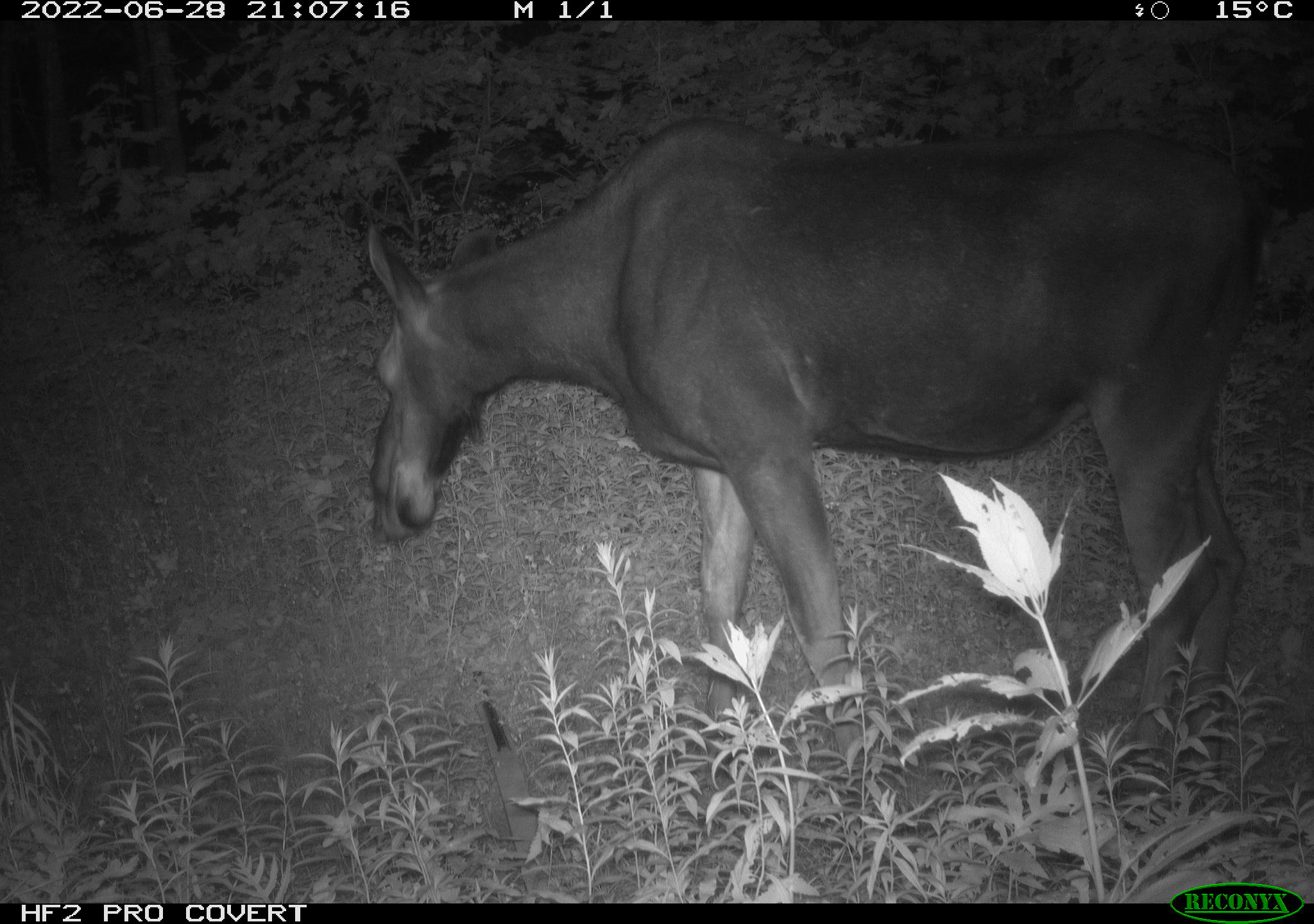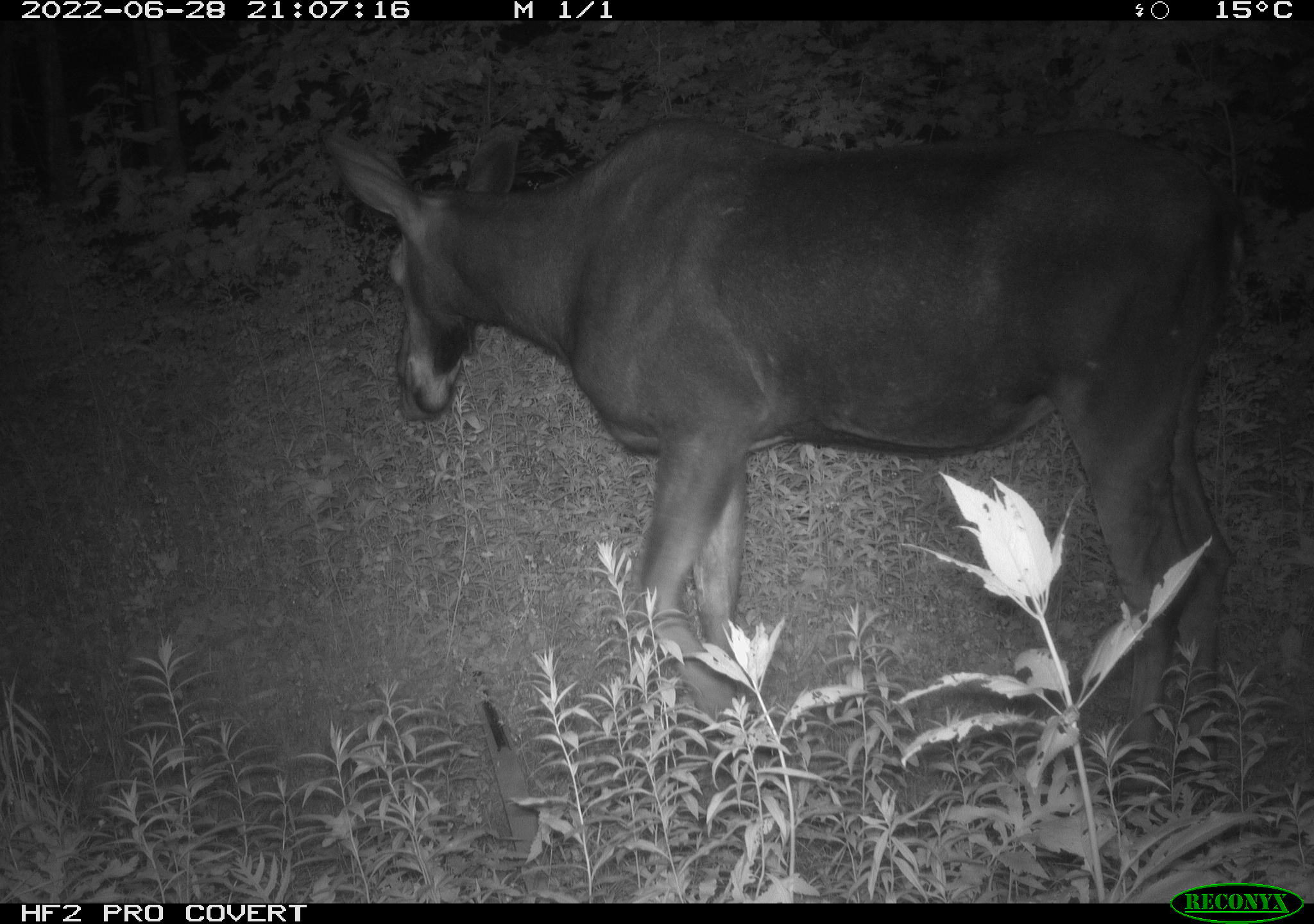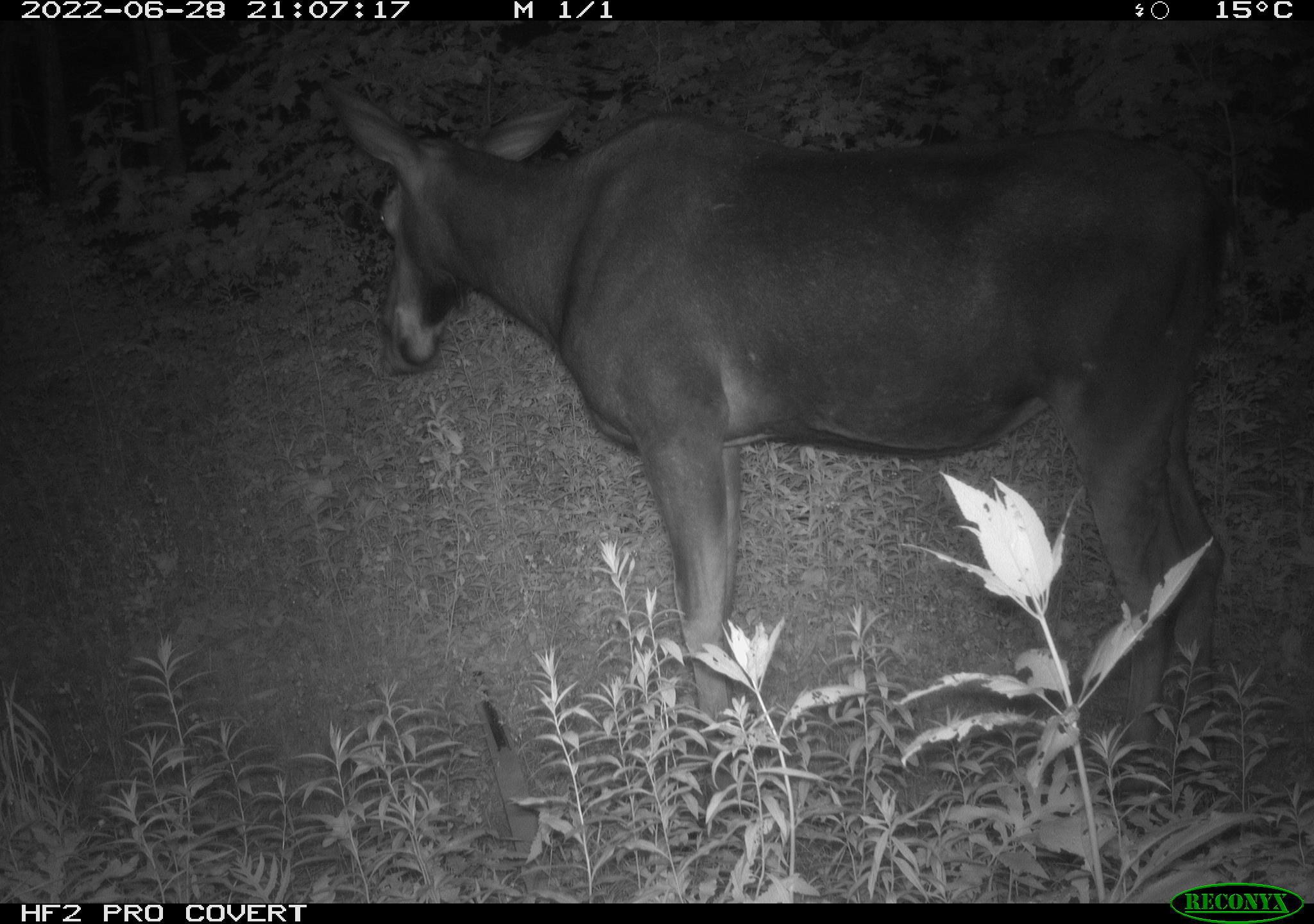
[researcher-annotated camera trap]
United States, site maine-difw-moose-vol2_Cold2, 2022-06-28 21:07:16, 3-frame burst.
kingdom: Animalia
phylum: Chordata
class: Mammalia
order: Artiodactyla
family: Cervidae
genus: Alces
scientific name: Alces alces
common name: moose